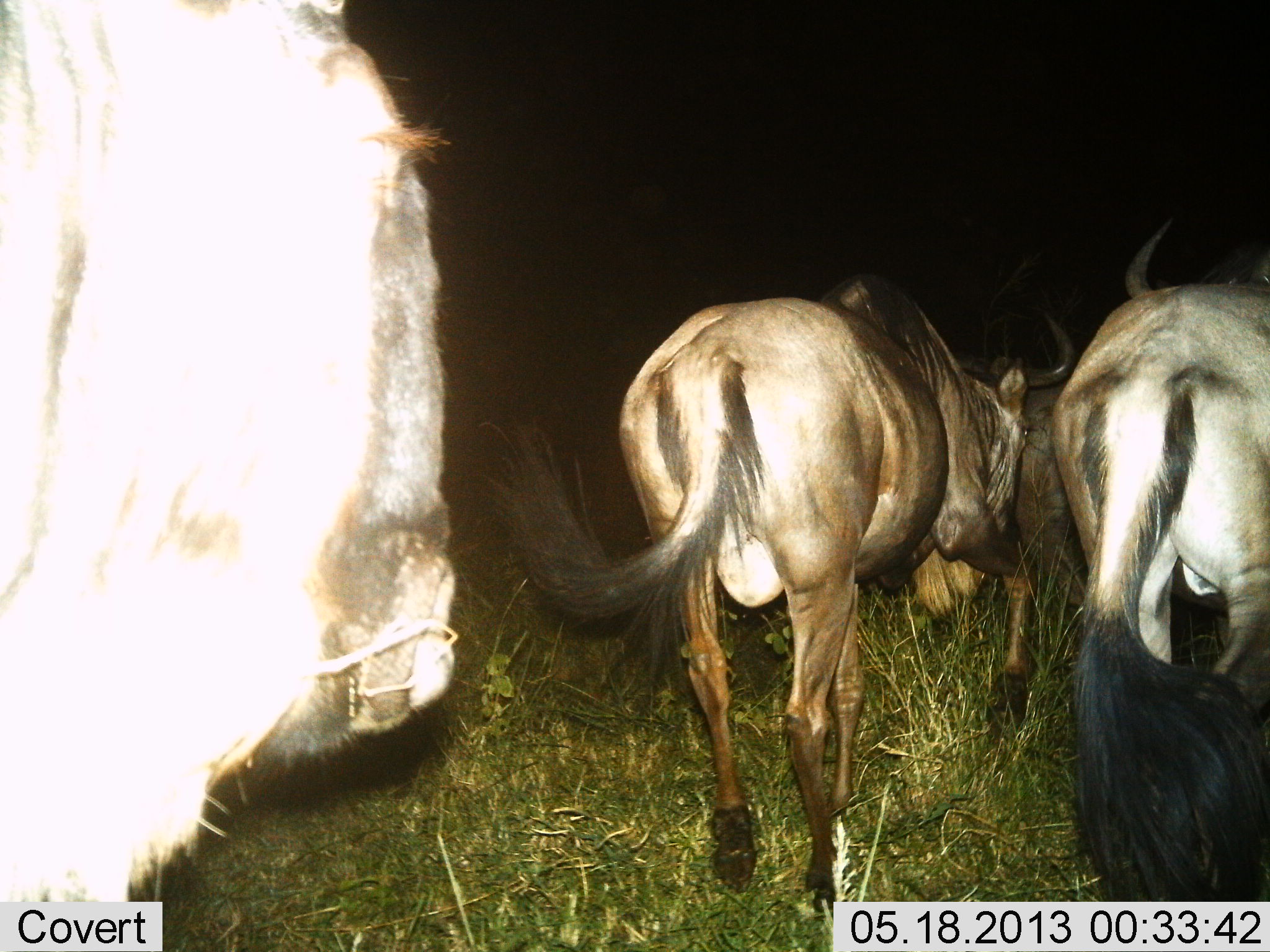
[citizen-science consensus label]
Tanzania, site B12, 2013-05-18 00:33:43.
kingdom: Animalia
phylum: Chordata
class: Mammalia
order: Artiodactyla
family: Bovidae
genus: Connochaetes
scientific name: Connochaetes taurinus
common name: blue wildebeest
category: wildebeest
Wildebeest (blue wildebeest) (Connochaetes taurinus), count 4. Behavior (volunteer vote fractions): standing 40%, resting 0%, moving 60%, interacting 0%. Young present (vote fraction): 0%. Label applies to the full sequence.